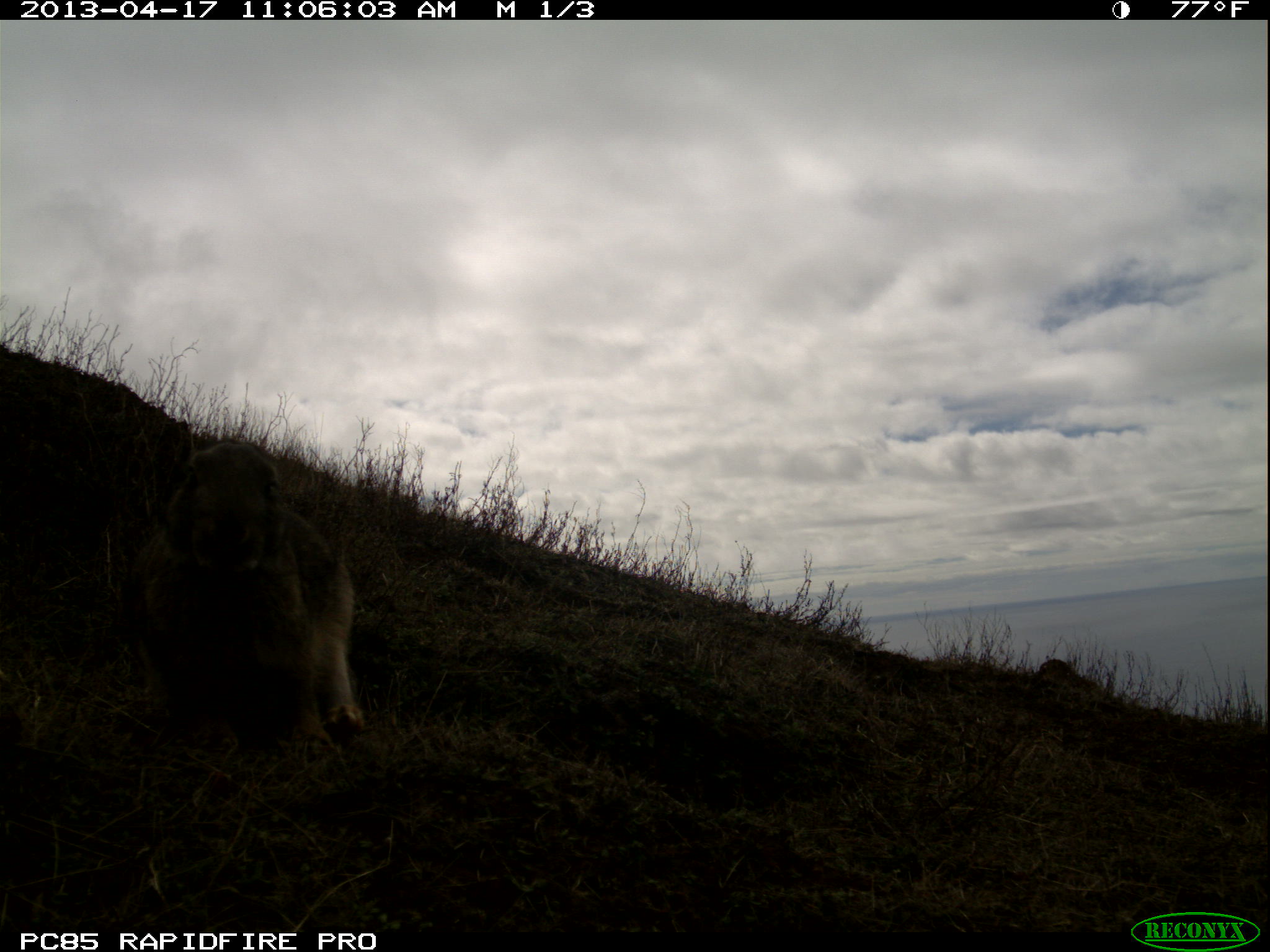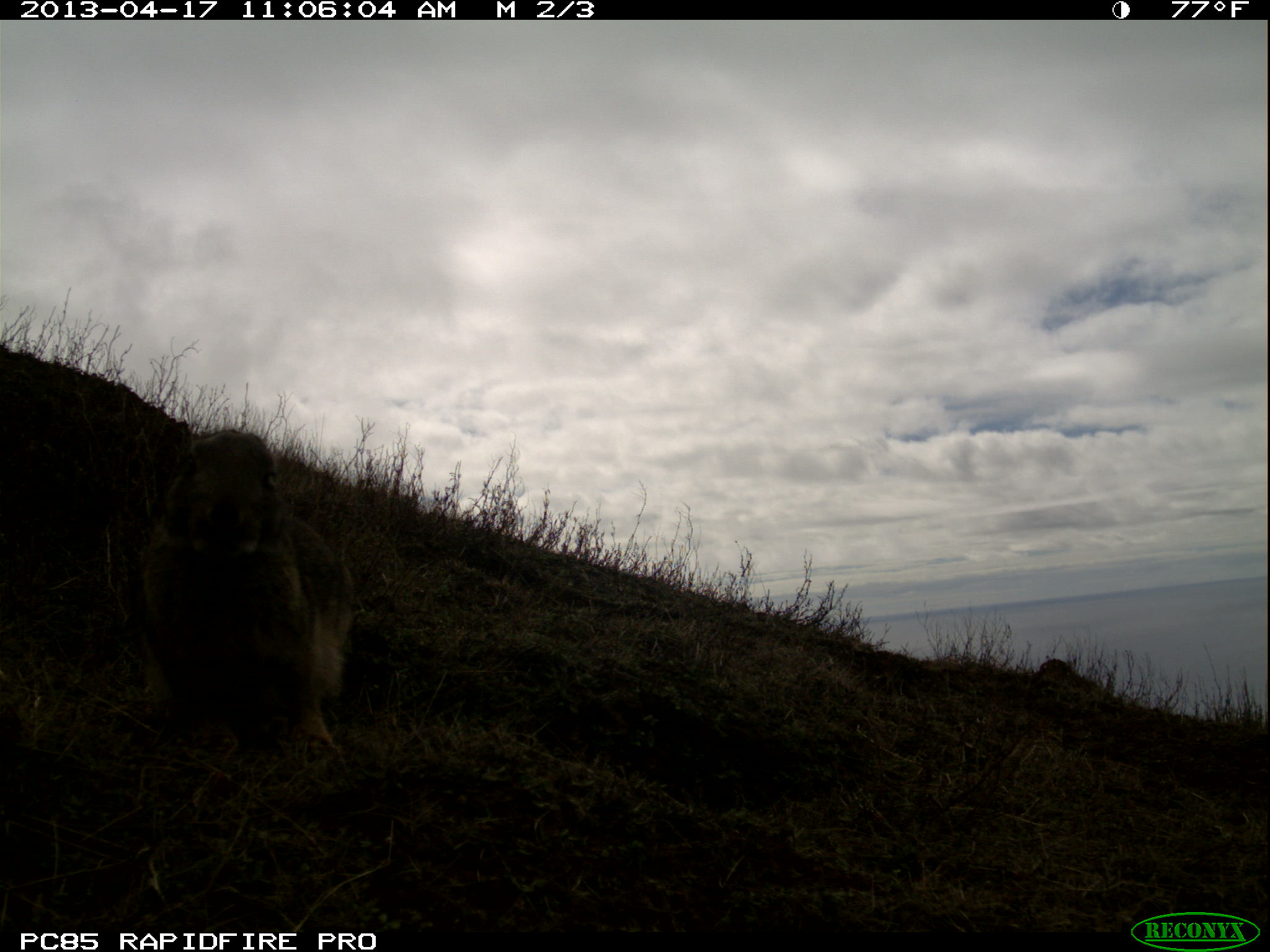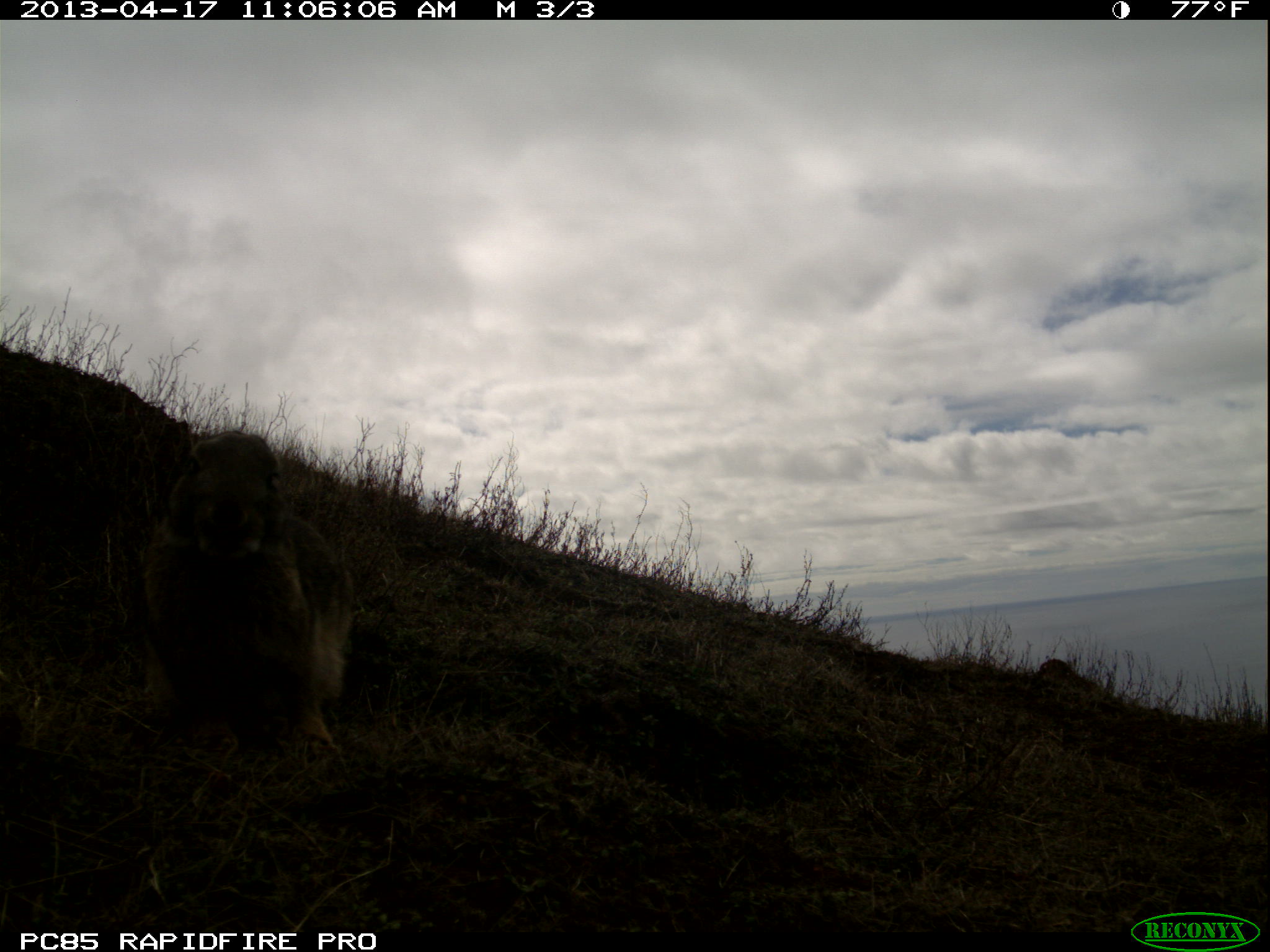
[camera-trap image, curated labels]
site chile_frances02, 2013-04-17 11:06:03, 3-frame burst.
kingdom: Animalia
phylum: Chordata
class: Mammalia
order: Lagomorpha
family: Leporidae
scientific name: Leporidae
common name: rabbits and hares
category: rabbit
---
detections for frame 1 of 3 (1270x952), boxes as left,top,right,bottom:
rabbit: 120,426,365,760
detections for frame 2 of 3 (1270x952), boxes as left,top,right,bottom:
rabbit: 128,419,354,765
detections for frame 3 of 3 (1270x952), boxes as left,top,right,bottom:
rabbit: 133,425,354,763